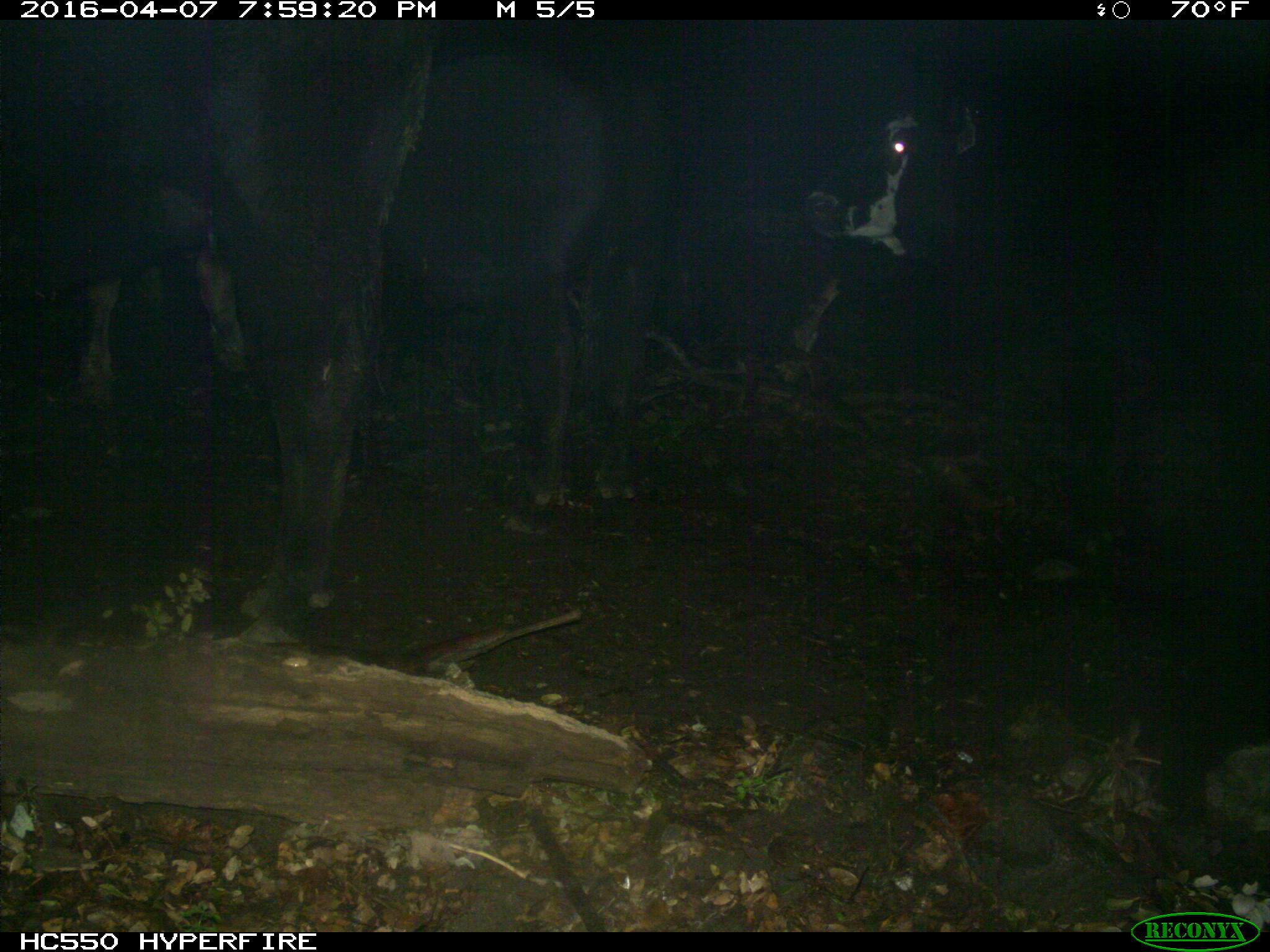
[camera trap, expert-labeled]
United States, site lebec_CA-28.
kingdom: Animalia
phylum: Chordata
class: Mammalia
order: Artiodactyla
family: Bovidae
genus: Bos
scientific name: Bos taurus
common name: domestic cow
Bos taurus (domestic cow).